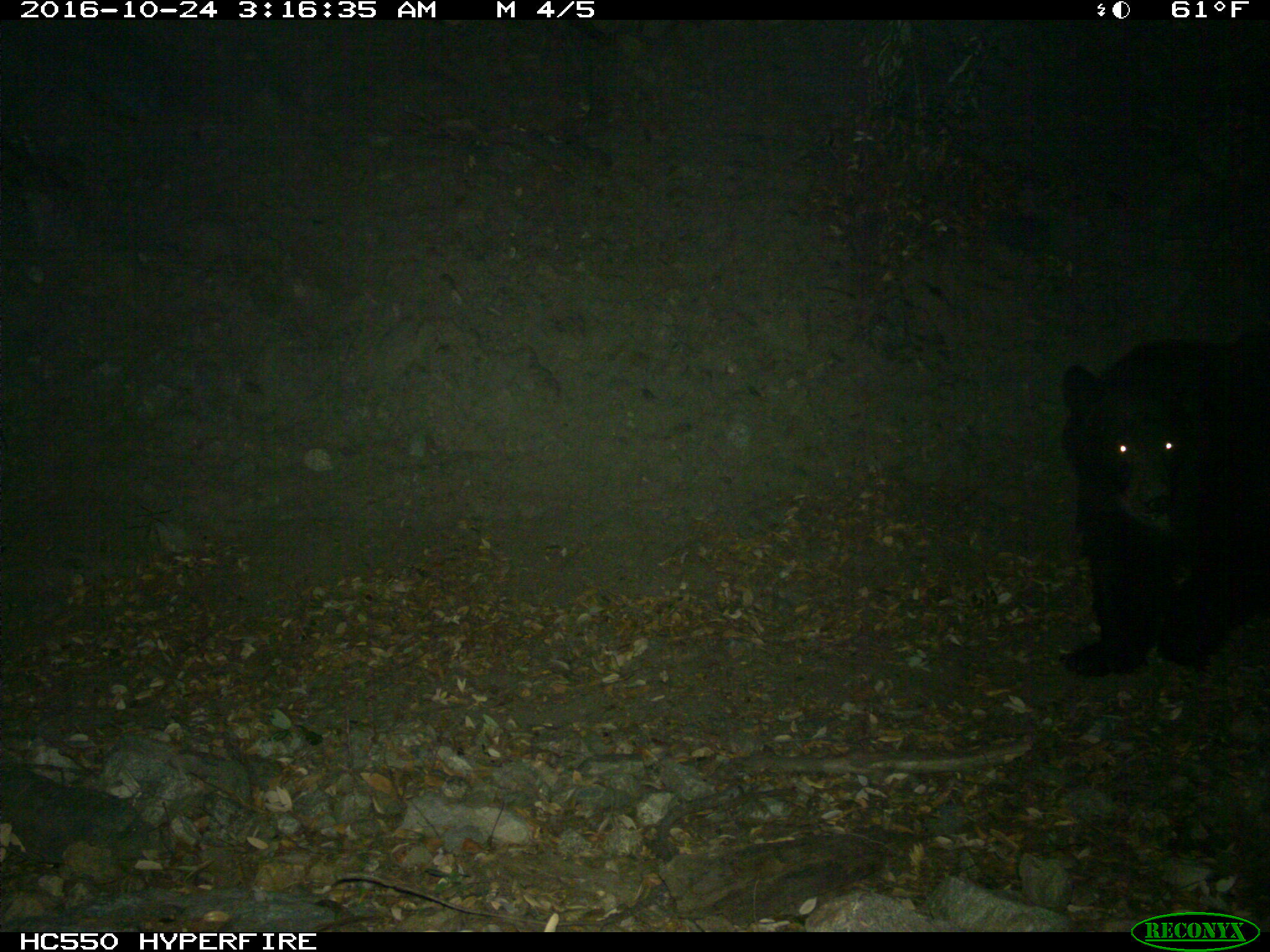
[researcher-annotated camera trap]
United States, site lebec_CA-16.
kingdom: Animalia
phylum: Chordata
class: Mammalia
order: Carnivora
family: Ursidae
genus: Ursus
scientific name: Ursus americanus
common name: american black bear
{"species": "Ursus americanus (american black bear)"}